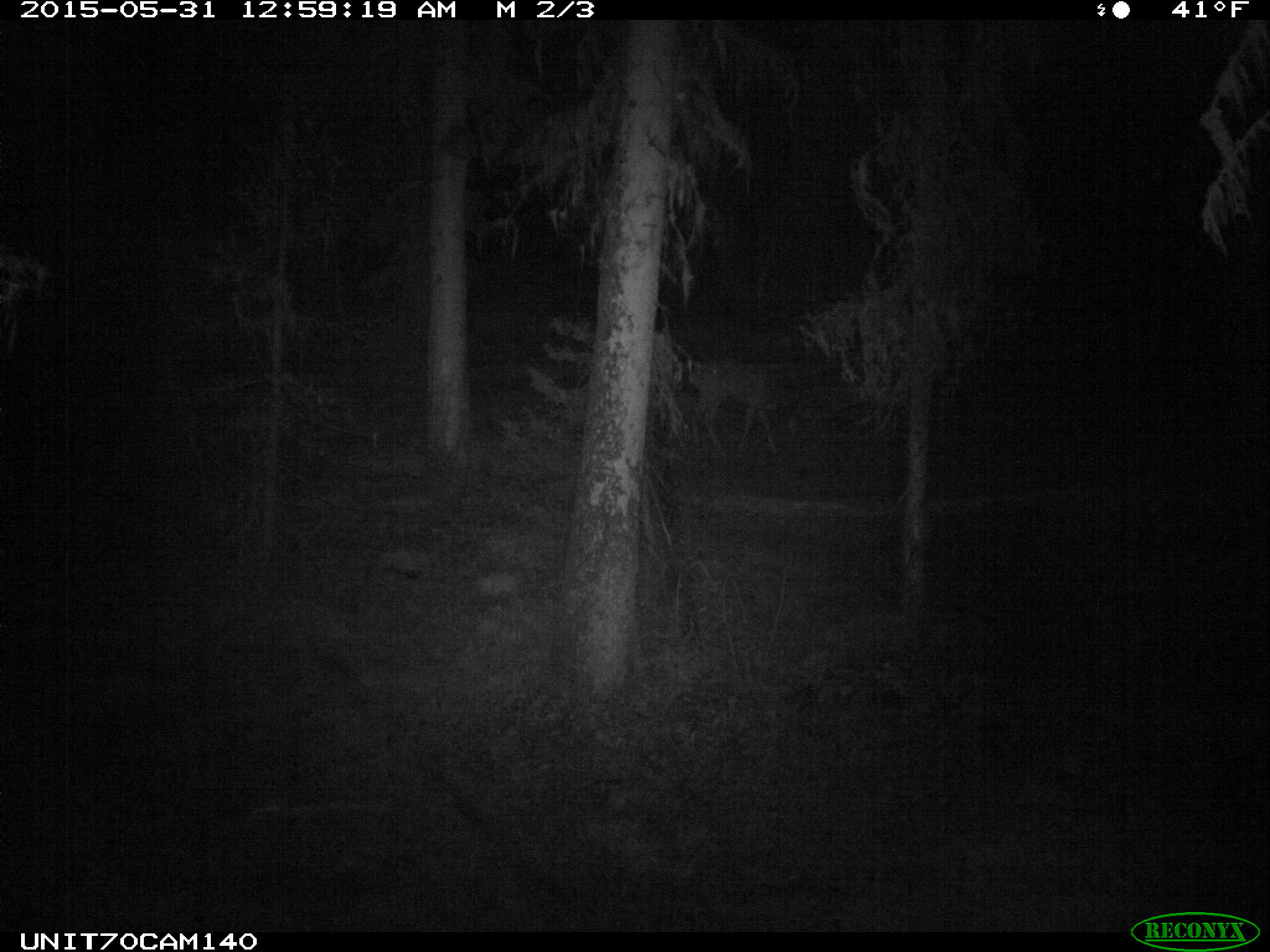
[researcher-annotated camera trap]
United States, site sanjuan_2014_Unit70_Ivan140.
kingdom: Animalia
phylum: Chordata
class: Mammalia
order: Artiodactyla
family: Cervidae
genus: Odocoileus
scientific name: Odocoileus hemionus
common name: mule deer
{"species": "Odocoileus hemionus (mule deer)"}